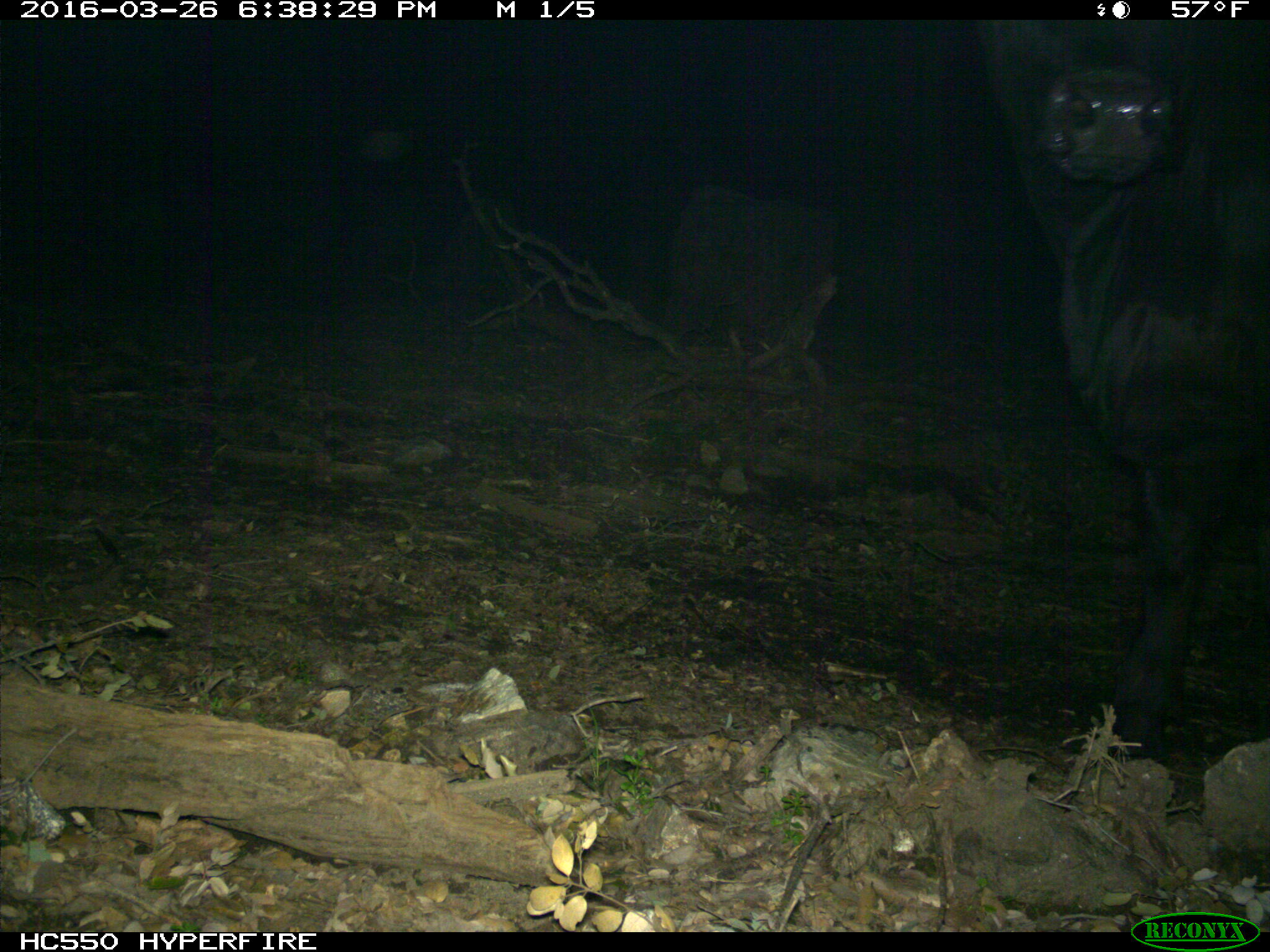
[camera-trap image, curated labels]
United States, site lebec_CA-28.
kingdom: Animalia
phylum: Chordata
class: Mammalia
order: Artiodactyla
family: Bovidae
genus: Bos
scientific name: Bos taurus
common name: domestic cow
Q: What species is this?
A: Bos taurus (domestic cow).